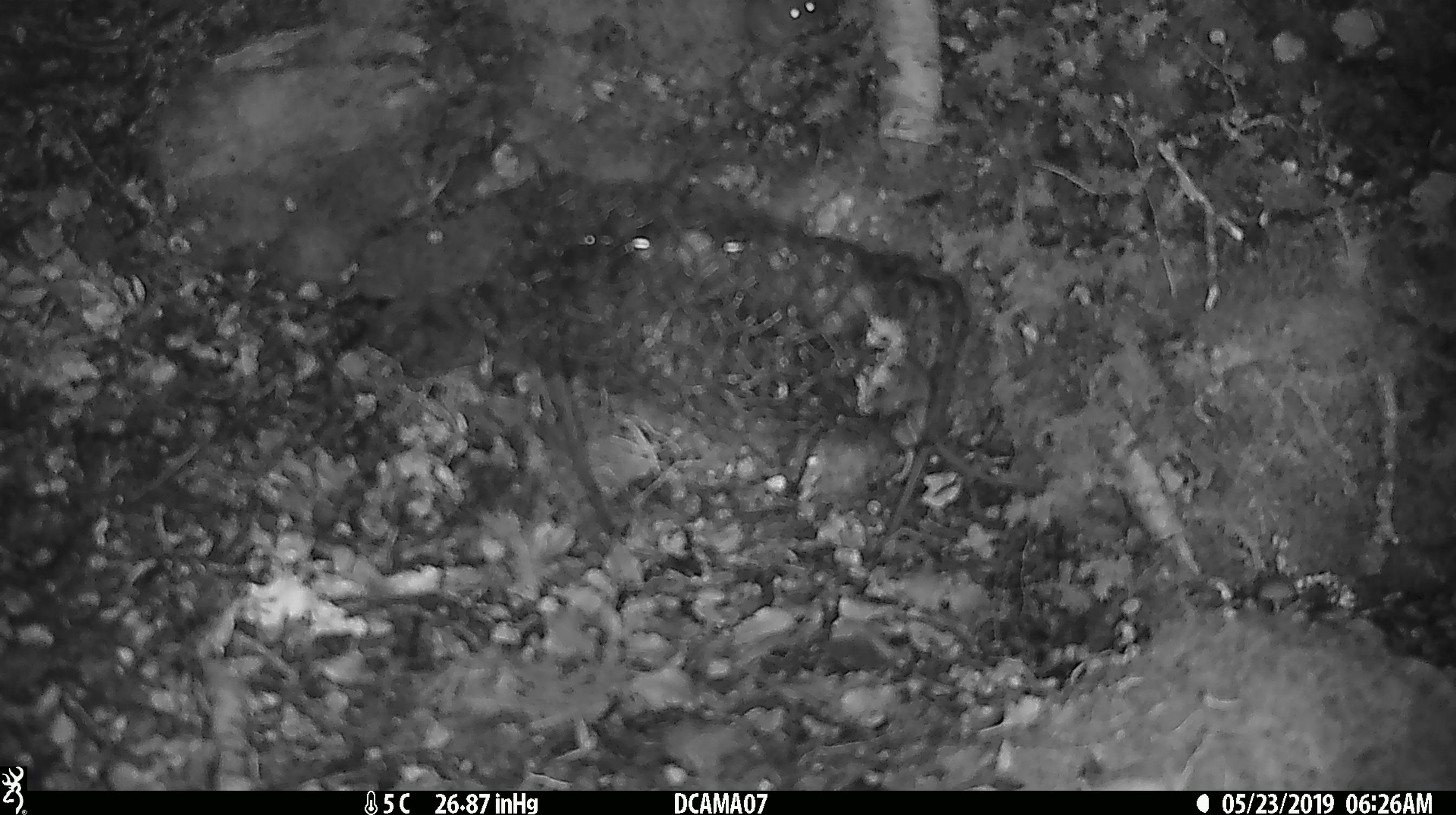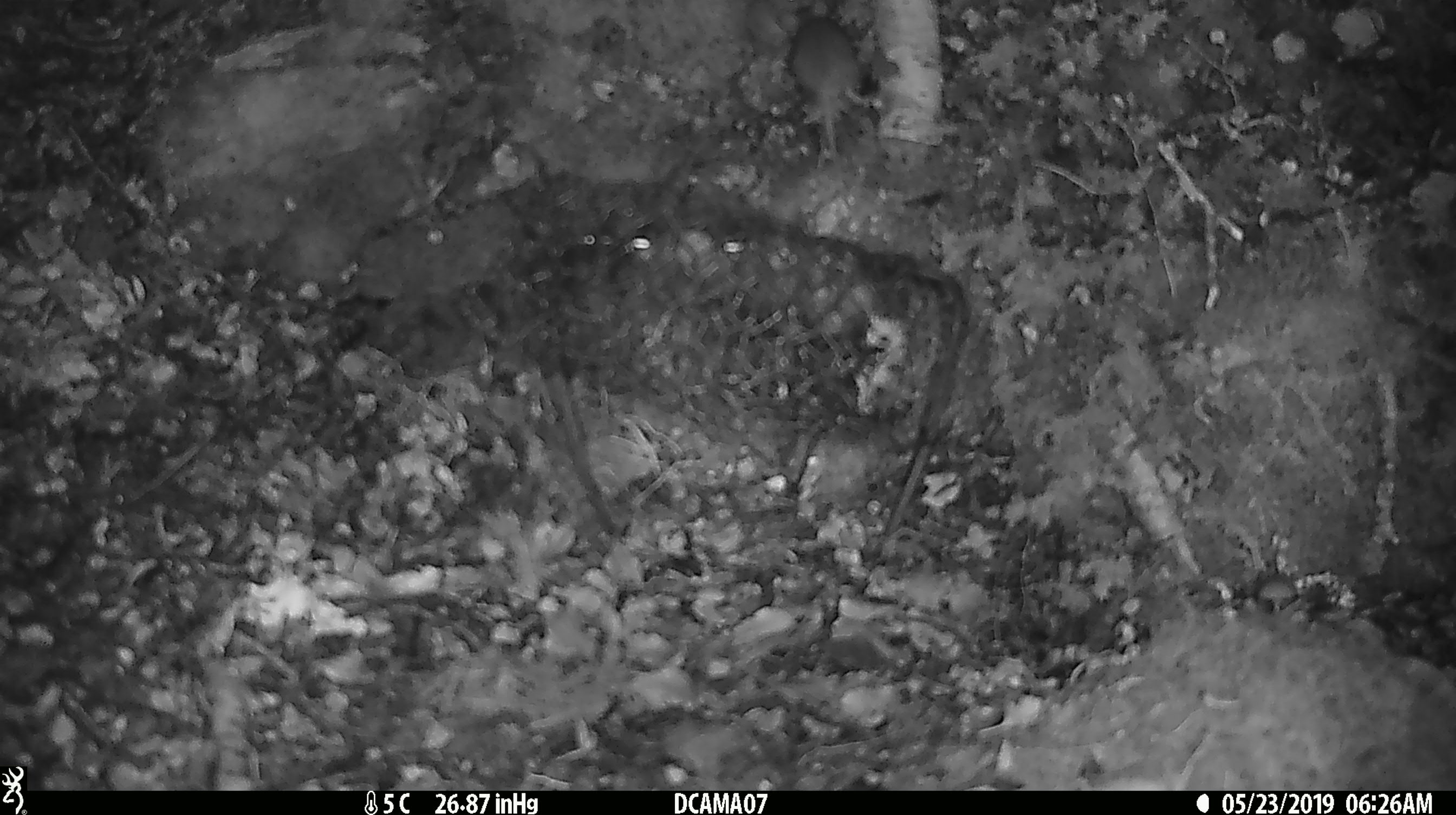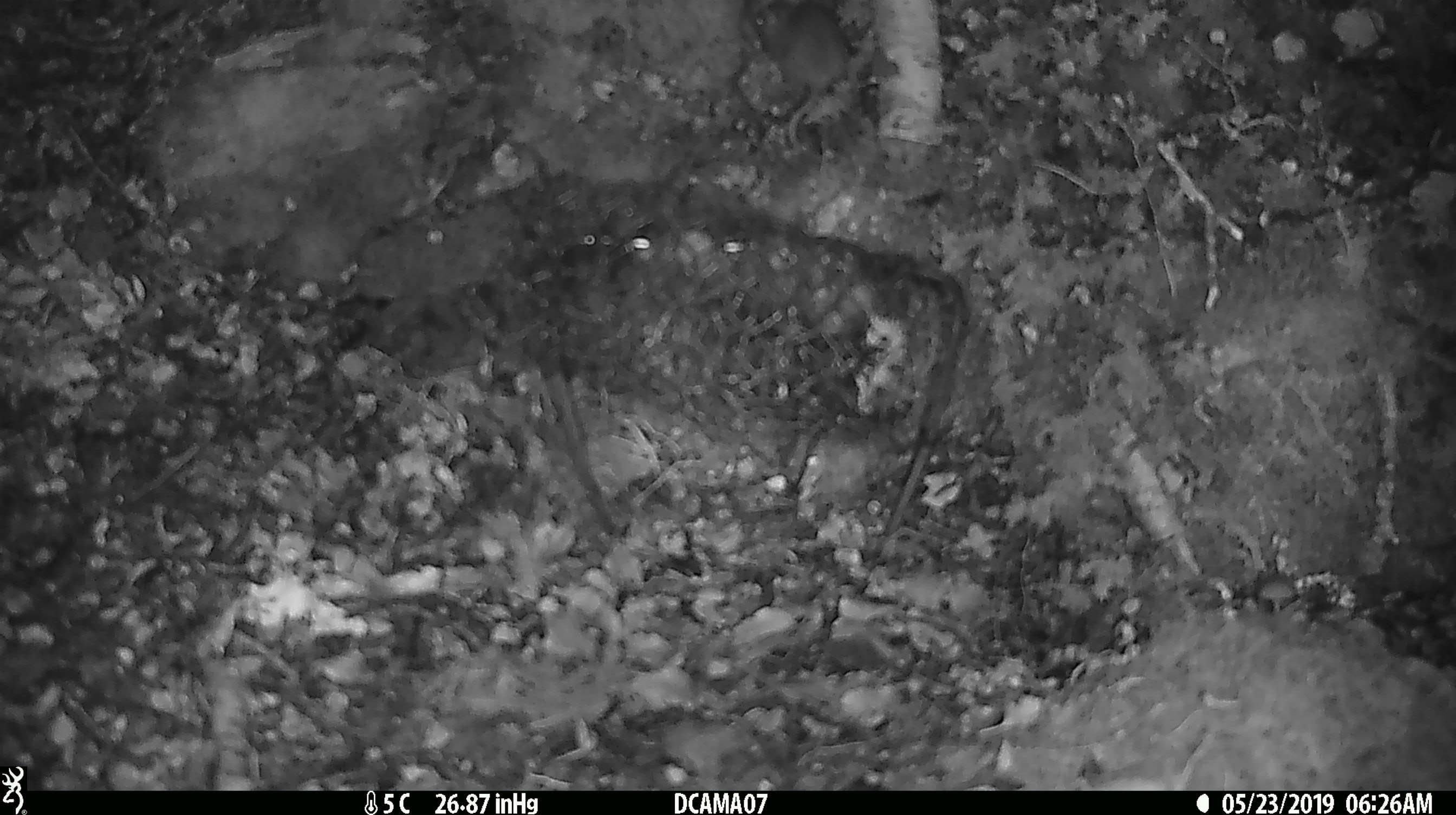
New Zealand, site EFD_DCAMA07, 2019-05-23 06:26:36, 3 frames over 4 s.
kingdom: Animalia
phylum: Chordata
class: Mammalia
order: Rodentia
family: Muridae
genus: Mus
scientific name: Mus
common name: mouse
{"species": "mouse (Mus)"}